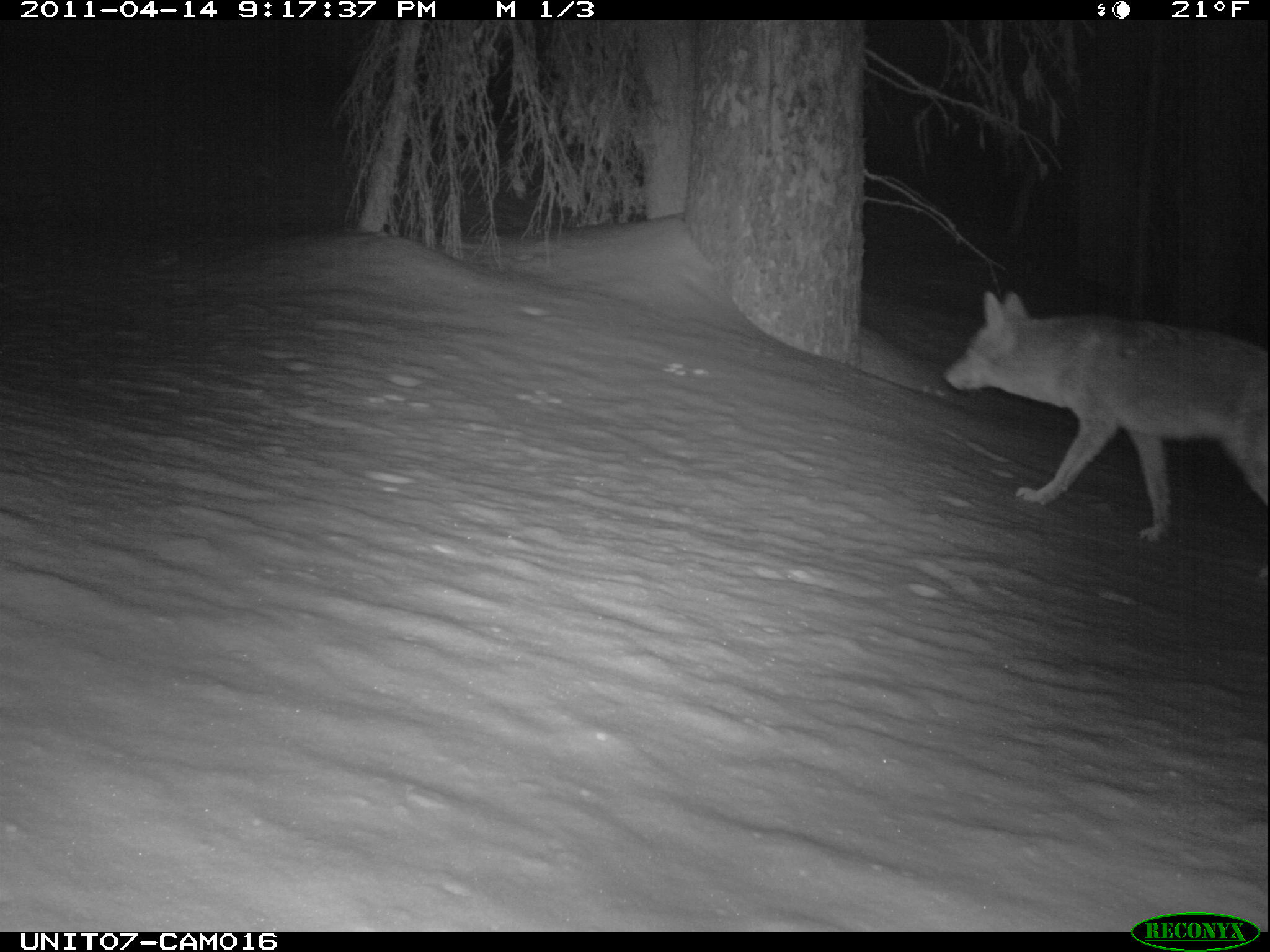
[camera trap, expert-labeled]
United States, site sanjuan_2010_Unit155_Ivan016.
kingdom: Animalia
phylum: Chordata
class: Mammalia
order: Carnivora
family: Canidae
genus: Canis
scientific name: Canis latrans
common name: coyote